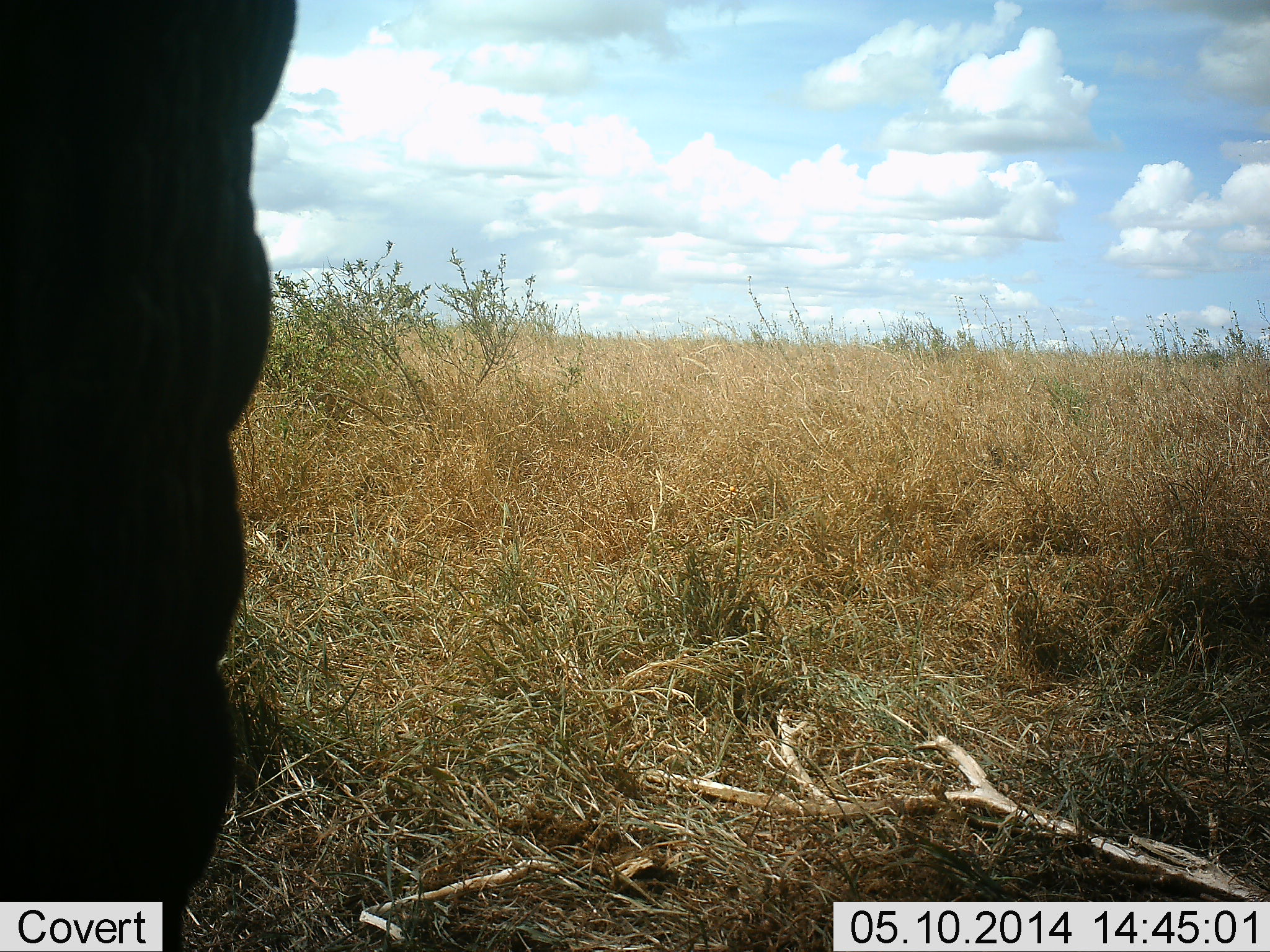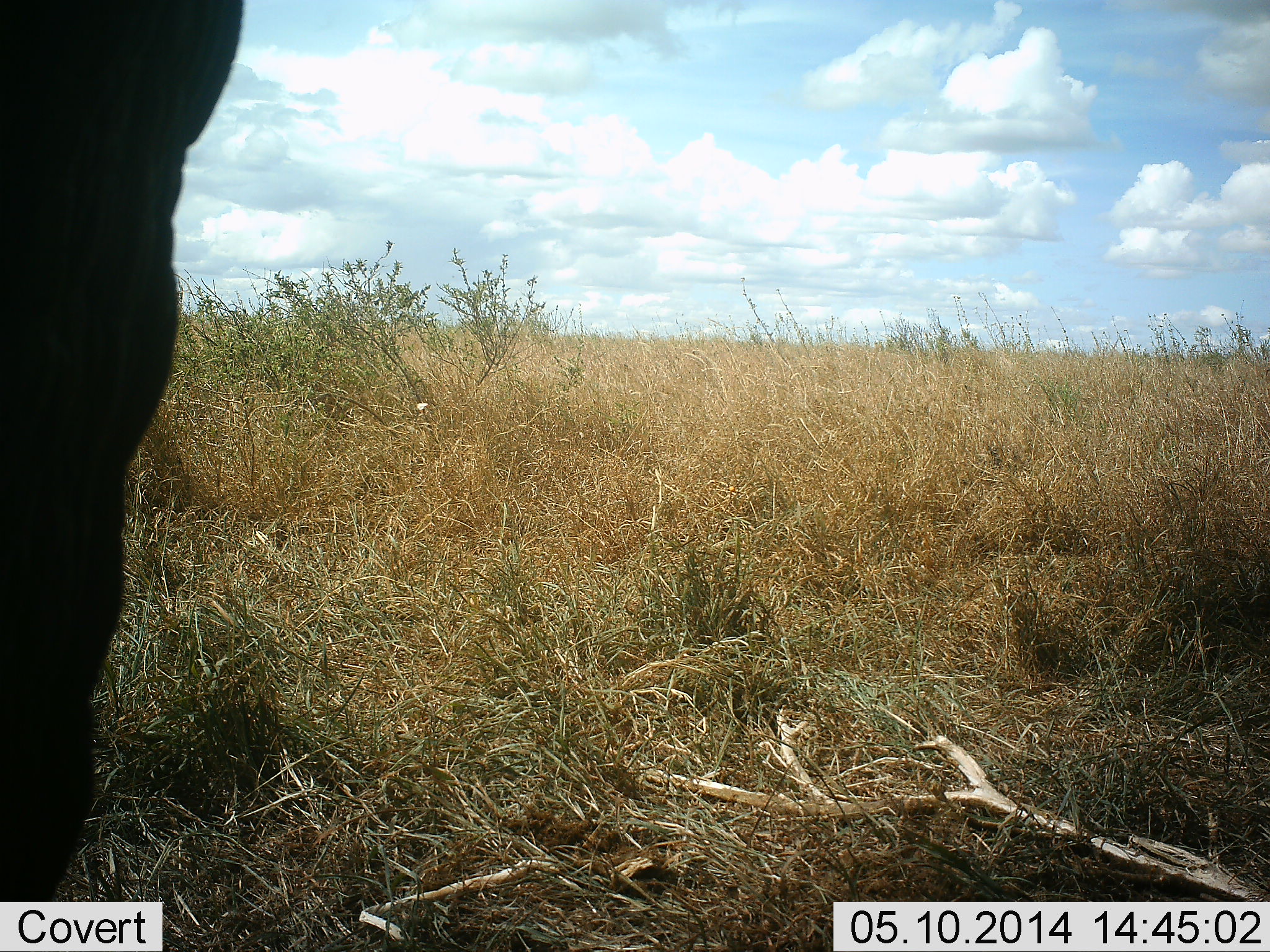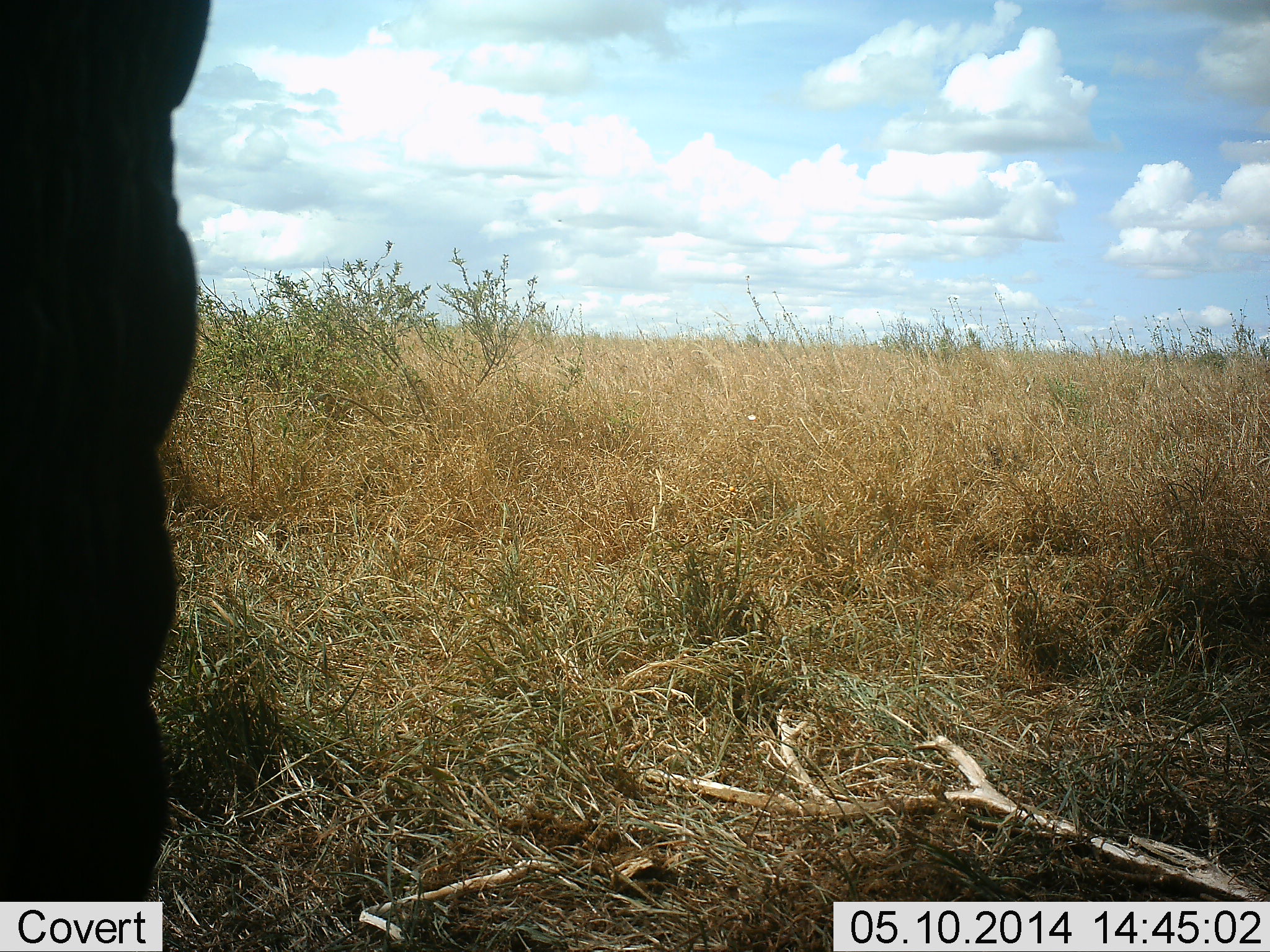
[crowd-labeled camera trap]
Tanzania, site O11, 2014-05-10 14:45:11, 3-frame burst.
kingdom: Animalia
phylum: Chordata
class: Mammalia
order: Proboscidea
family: Elephantidae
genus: Loxodonta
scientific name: Loxodonta africana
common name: african bush elephant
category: elephant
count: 1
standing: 100%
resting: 0%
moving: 0%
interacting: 0%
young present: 0%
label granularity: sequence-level